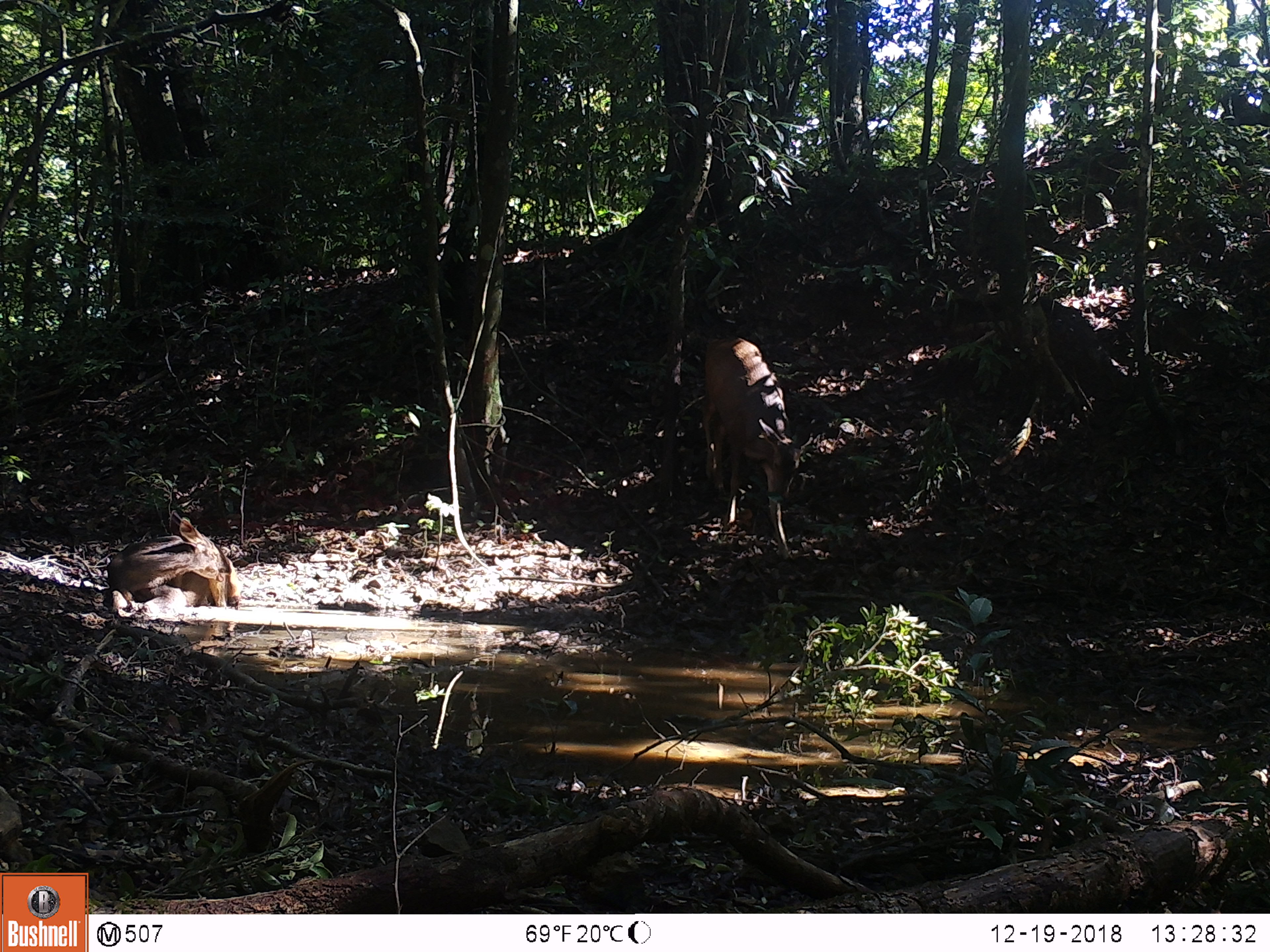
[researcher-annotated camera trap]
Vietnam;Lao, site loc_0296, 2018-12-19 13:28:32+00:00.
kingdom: Animalia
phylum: Chordata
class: Mammalia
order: Artiodactyla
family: Cervidae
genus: Rusa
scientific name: Rusa unicolor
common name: sambar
Sambar (Rusa unicolor). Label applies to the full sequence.